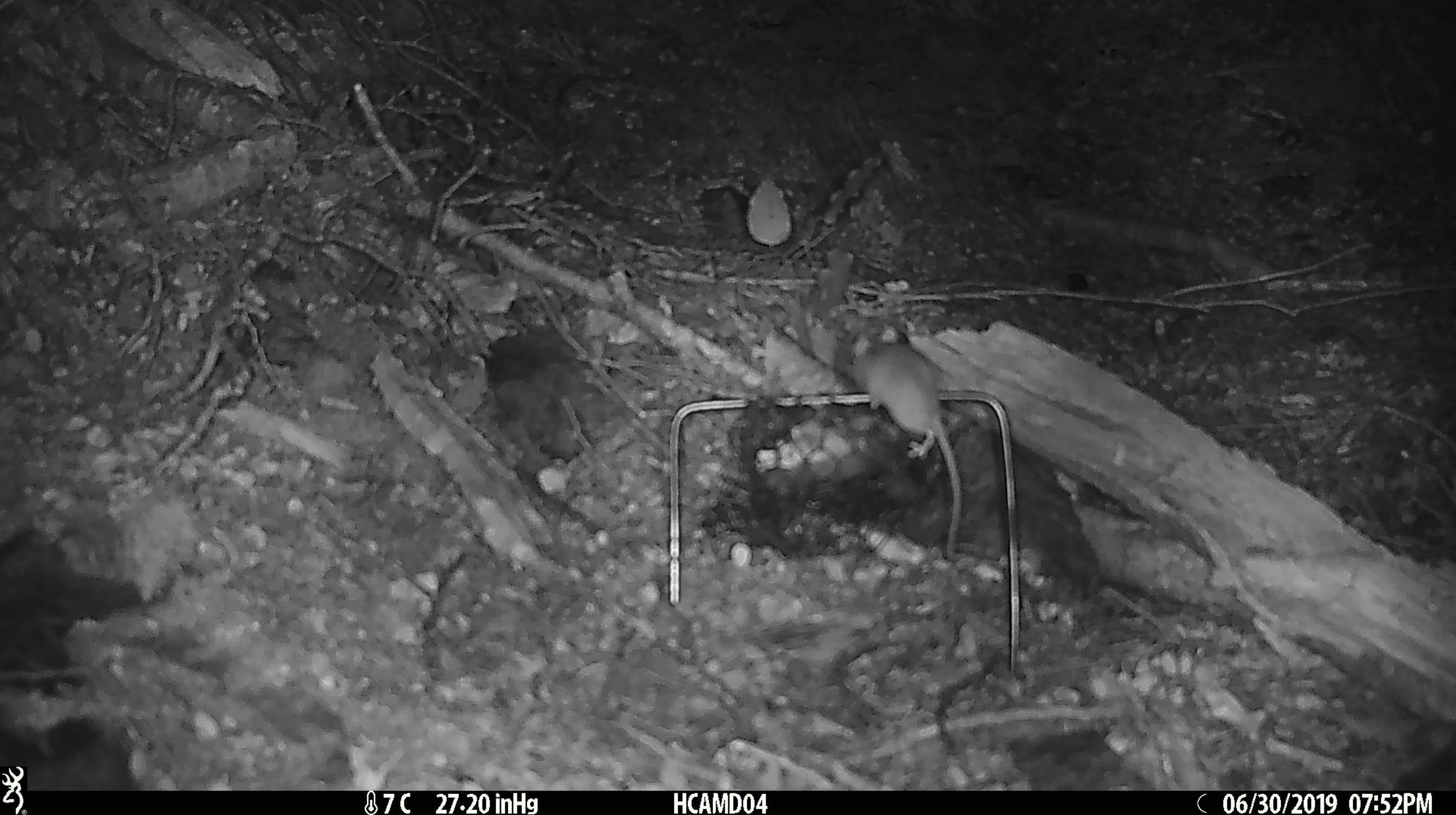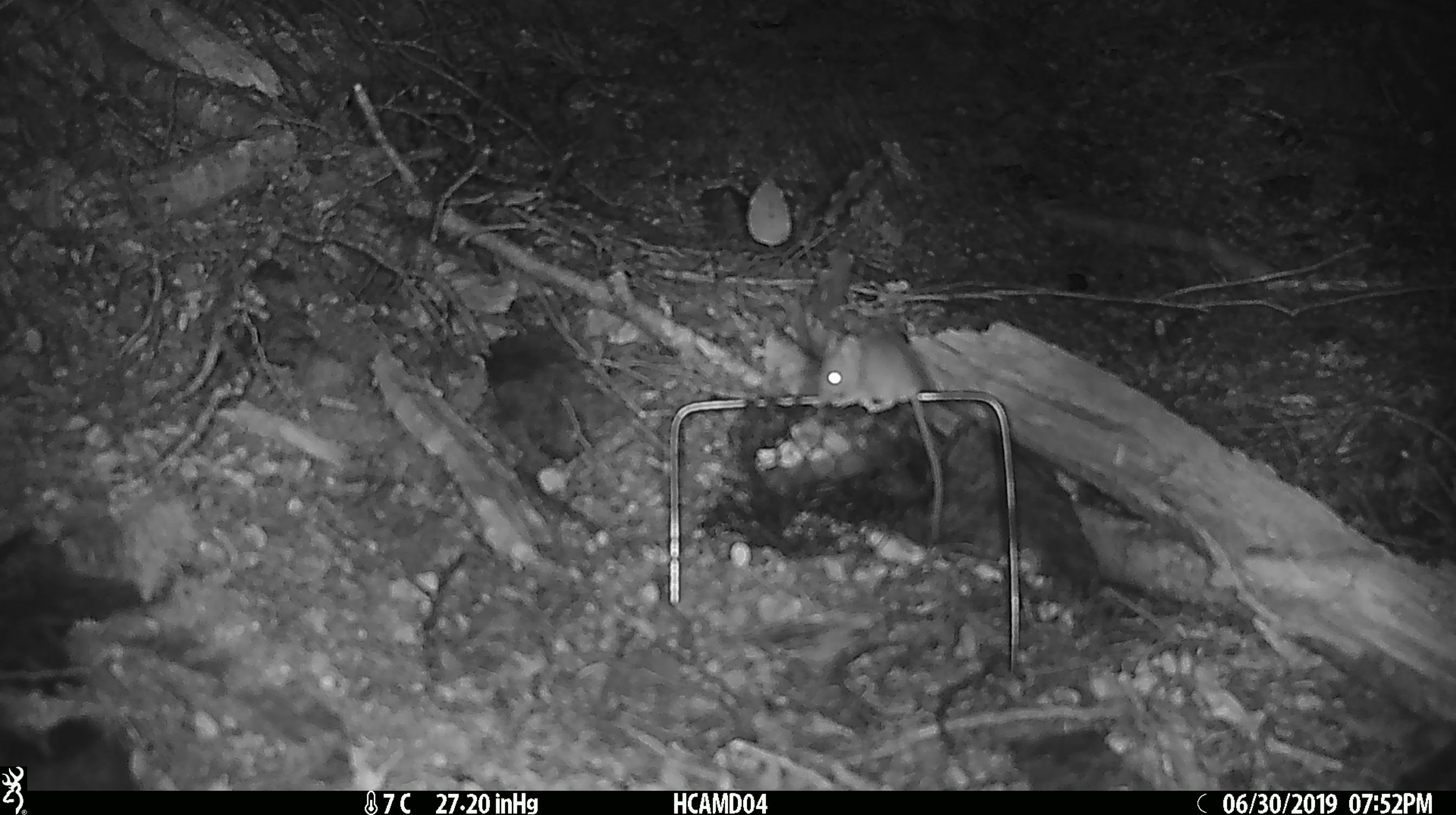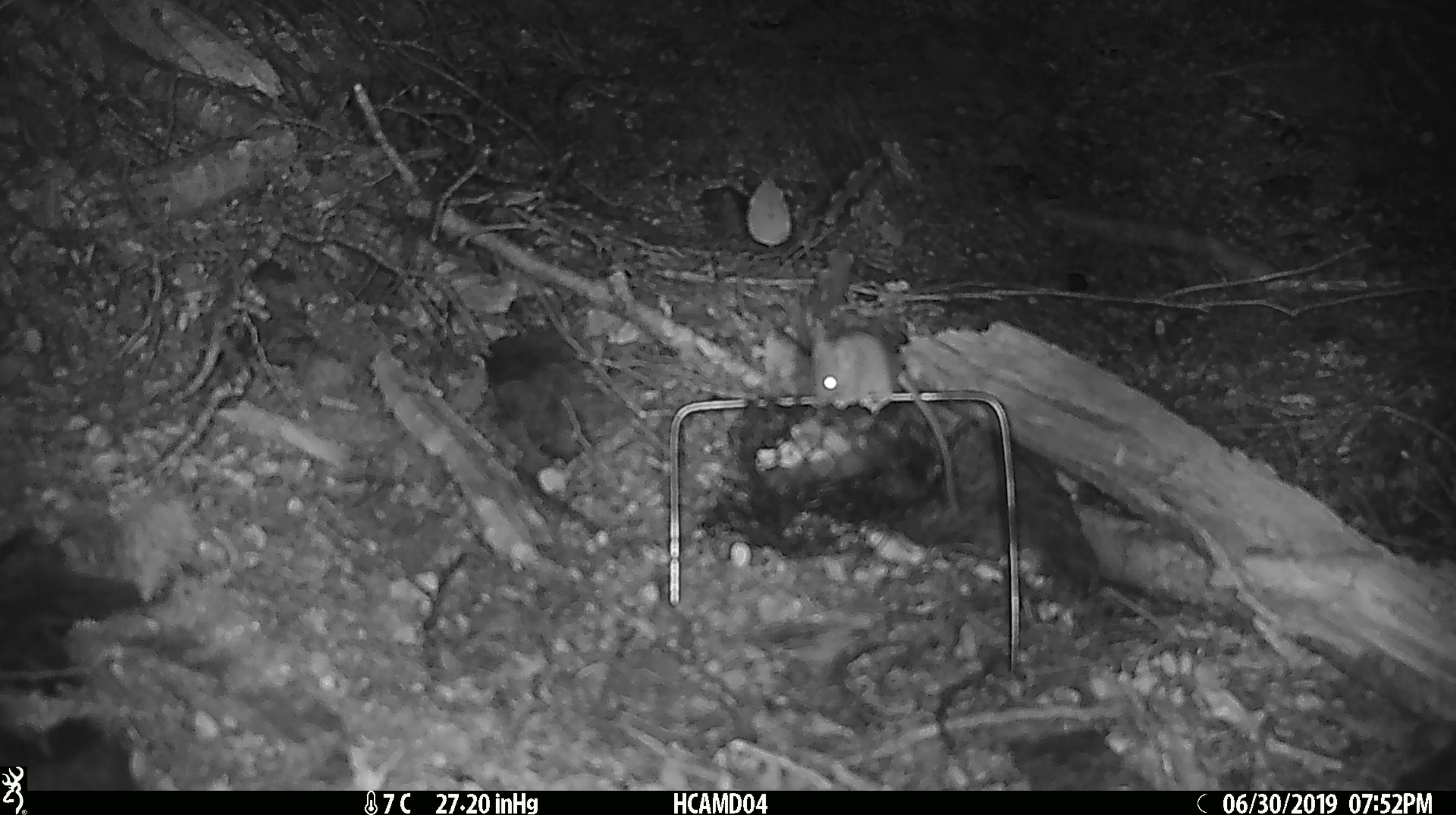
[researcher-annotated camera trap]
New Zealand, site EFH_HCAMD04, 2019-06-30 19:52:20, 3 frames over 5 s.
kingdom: Animalia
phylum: Chordata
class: Mammalia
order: Rodentia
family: Muridae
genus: Mus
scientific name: Mus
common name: mouse